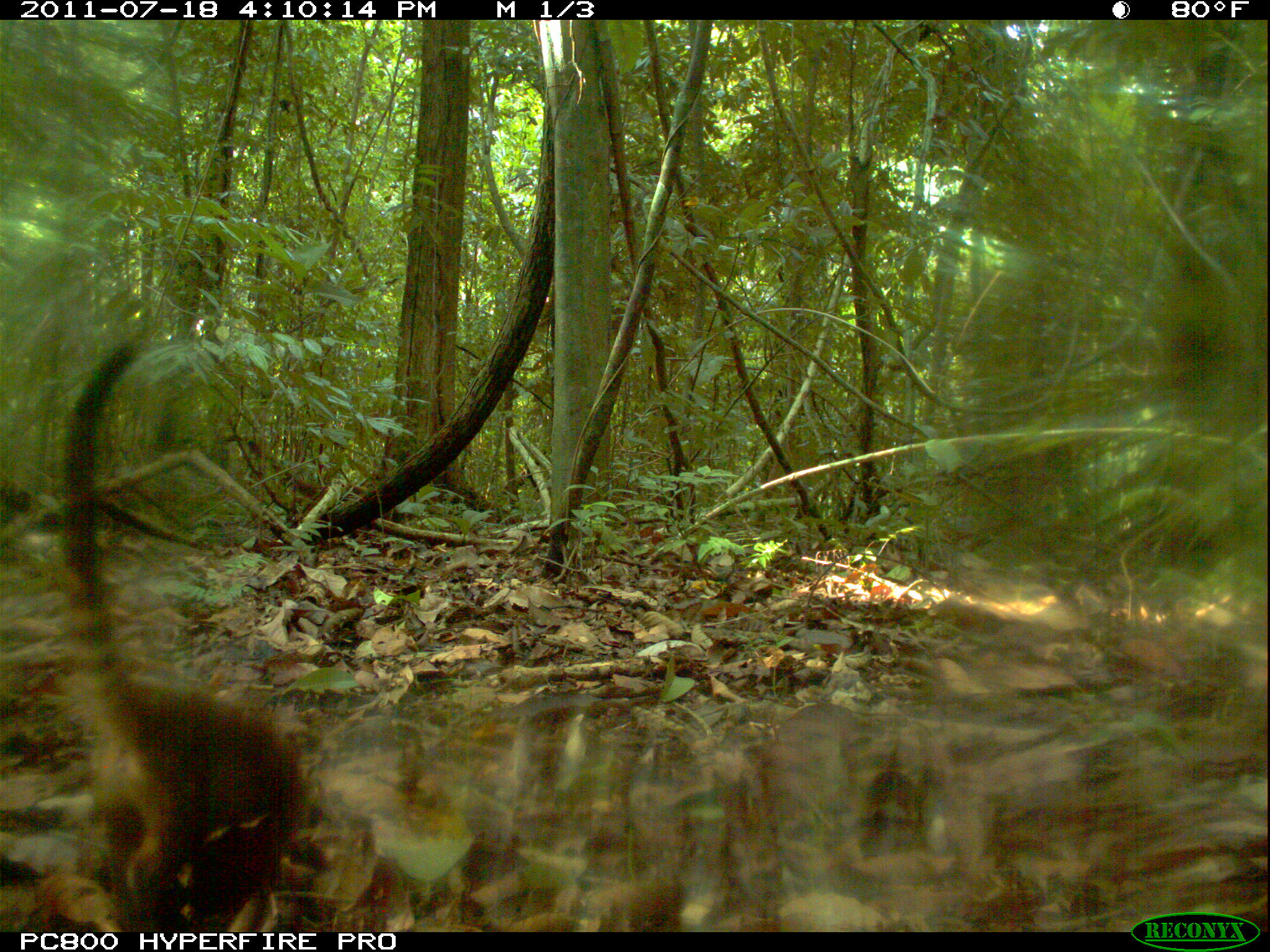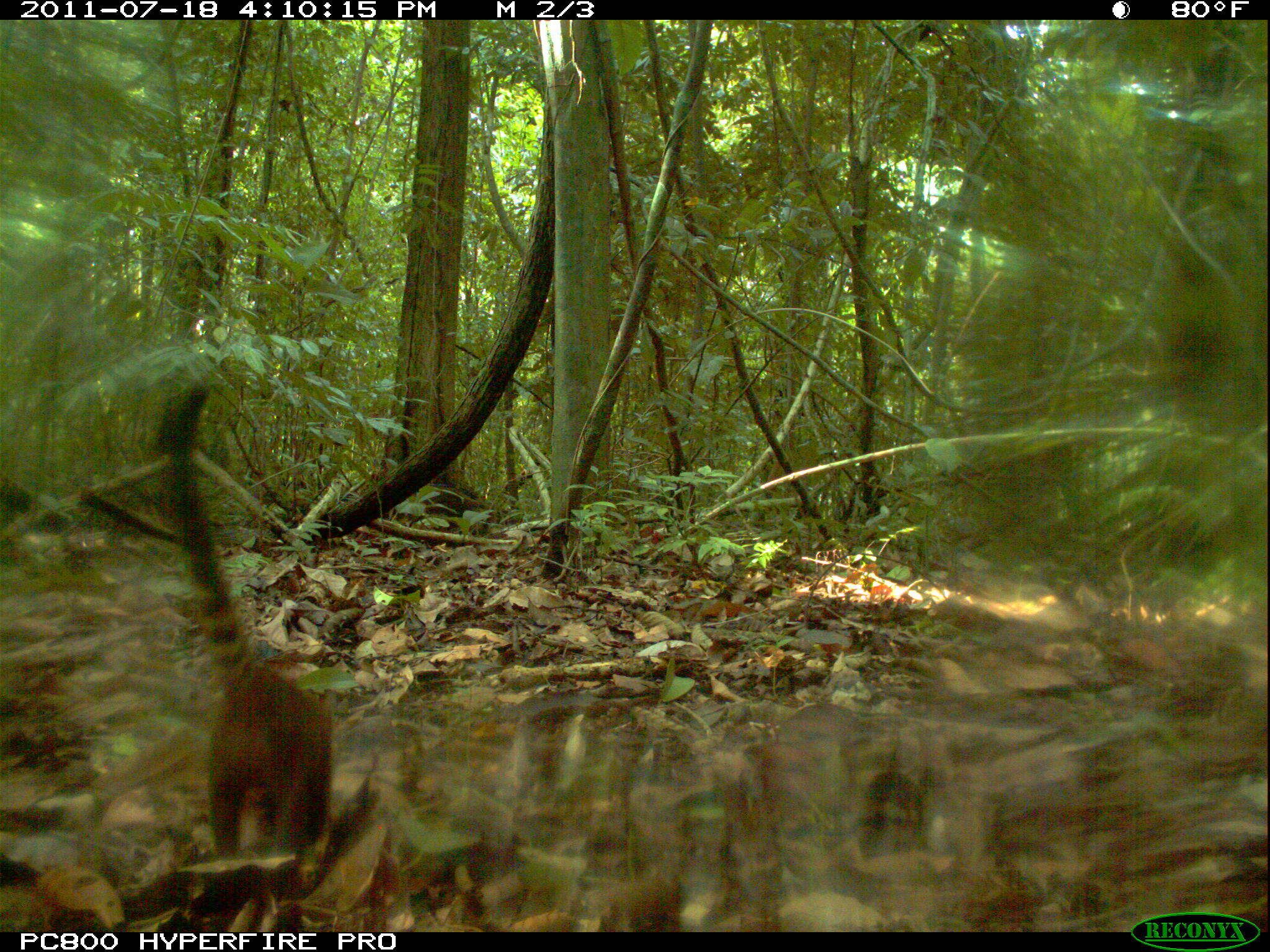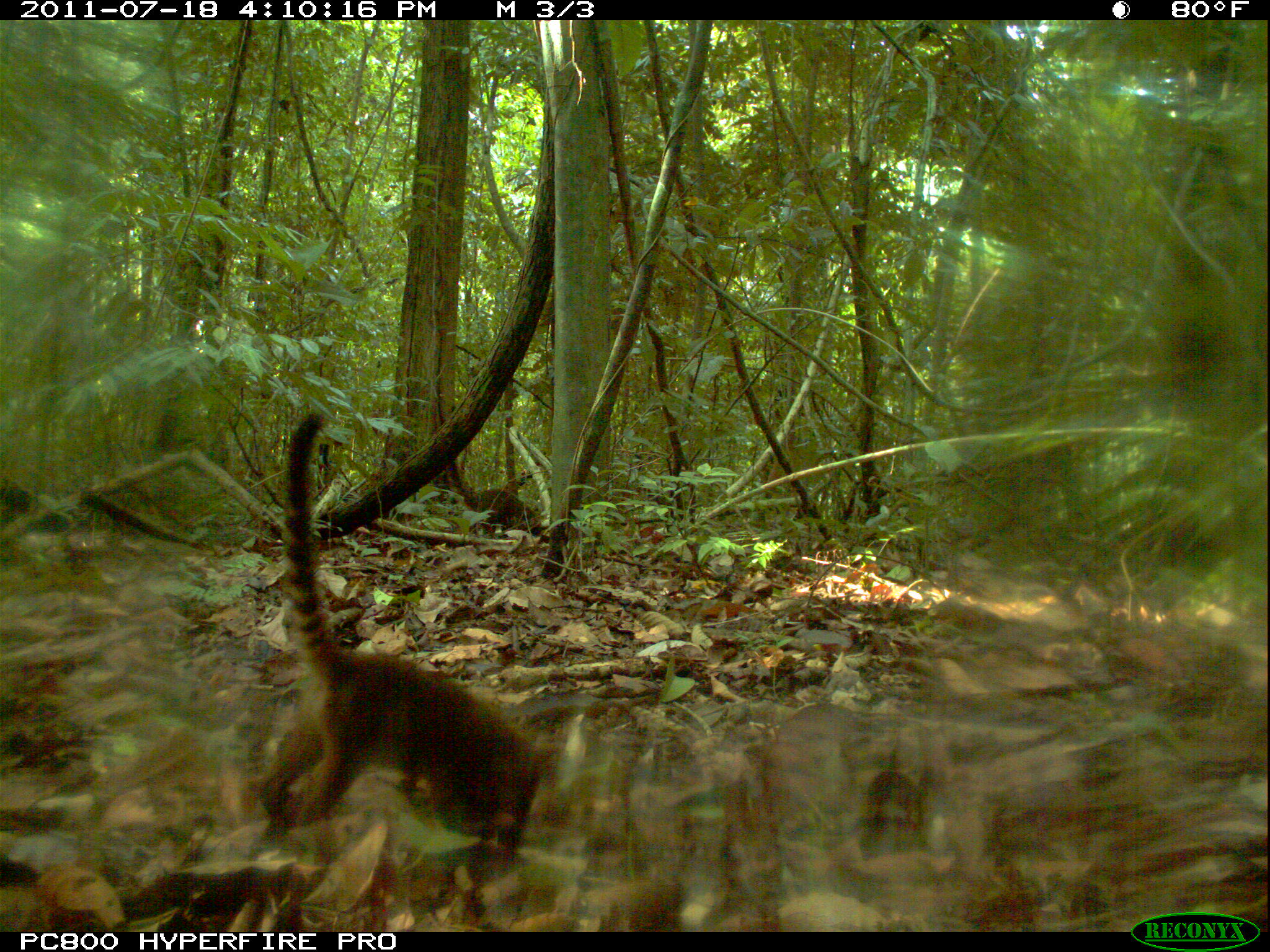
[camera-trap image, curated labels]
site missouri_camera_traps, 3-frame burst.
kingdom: Animalia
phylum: Chordata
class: Mammalia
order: Carnivora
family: Procyonidae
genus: Nasua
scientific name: Nasua narica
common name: white-nosed coati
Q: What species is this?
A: White-nosed coati (Nasua narica).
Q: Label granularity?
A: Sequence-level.